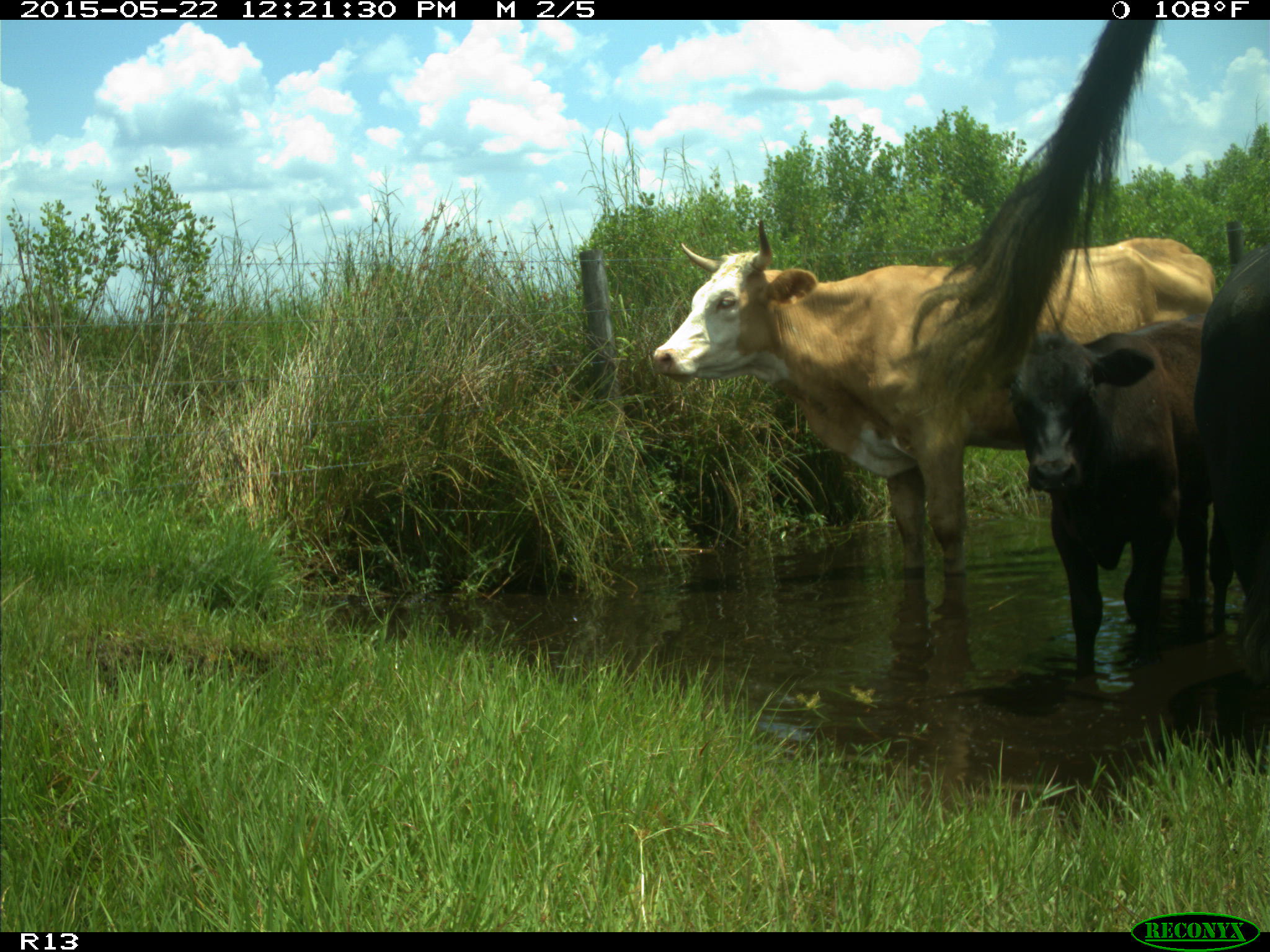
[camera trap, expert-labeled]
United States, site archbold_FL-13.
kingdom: Animalia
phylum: Chordata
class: Mammalia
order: Artiodactyla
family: Bovidae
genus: Bos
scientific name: Bos taurus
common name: domestic cow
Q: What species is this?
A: Bos taurus (domestic cow).